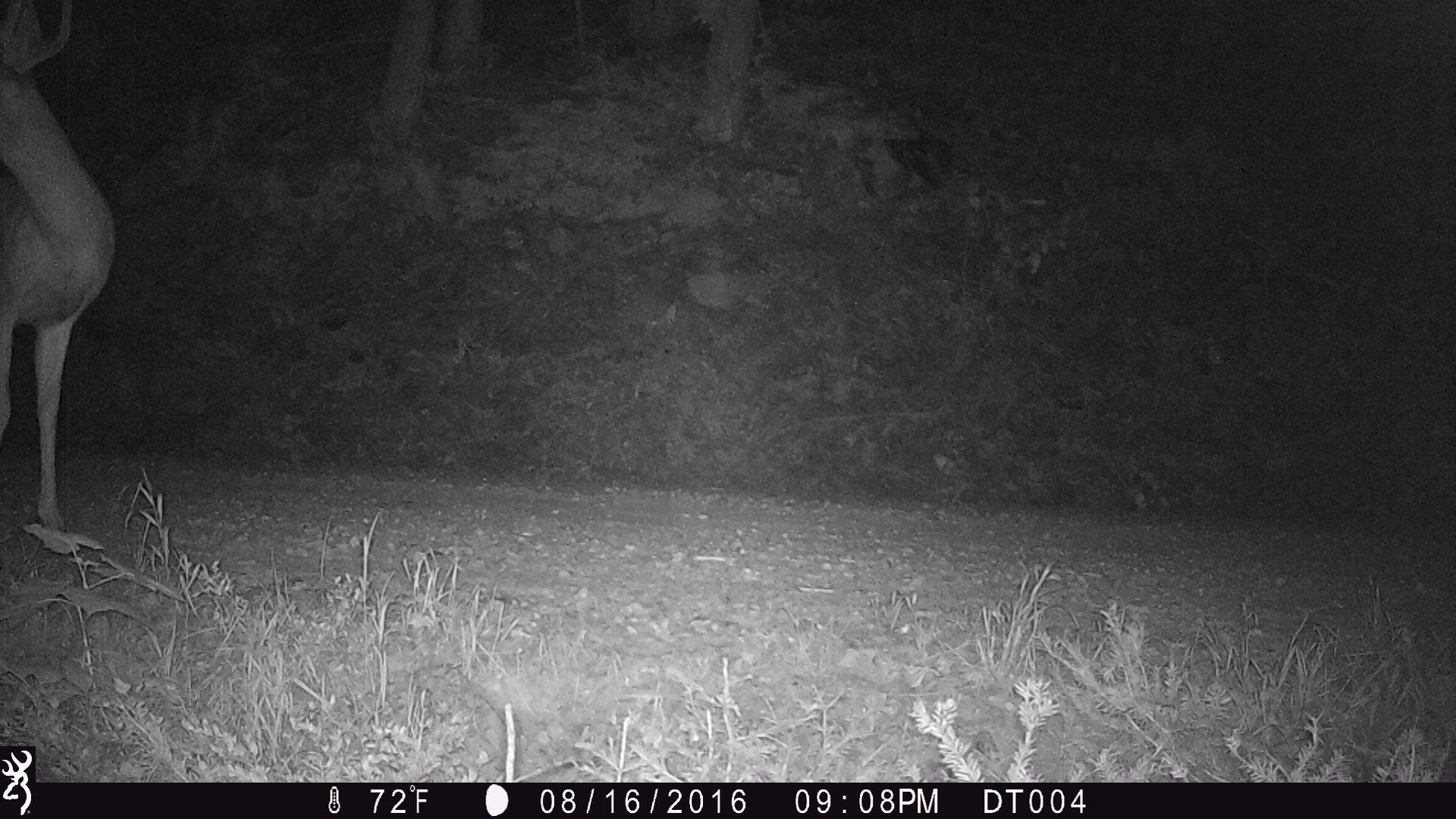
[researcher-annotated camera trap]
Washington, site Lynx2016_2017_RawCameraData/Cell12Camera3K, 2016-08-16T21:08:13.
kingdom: Animalia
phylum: Chordata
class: Mammalia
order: Artiodactyla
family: Cervidae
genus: Odocoileus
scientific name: Odocoileus virginianus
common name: white-tailed deer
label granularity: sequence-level